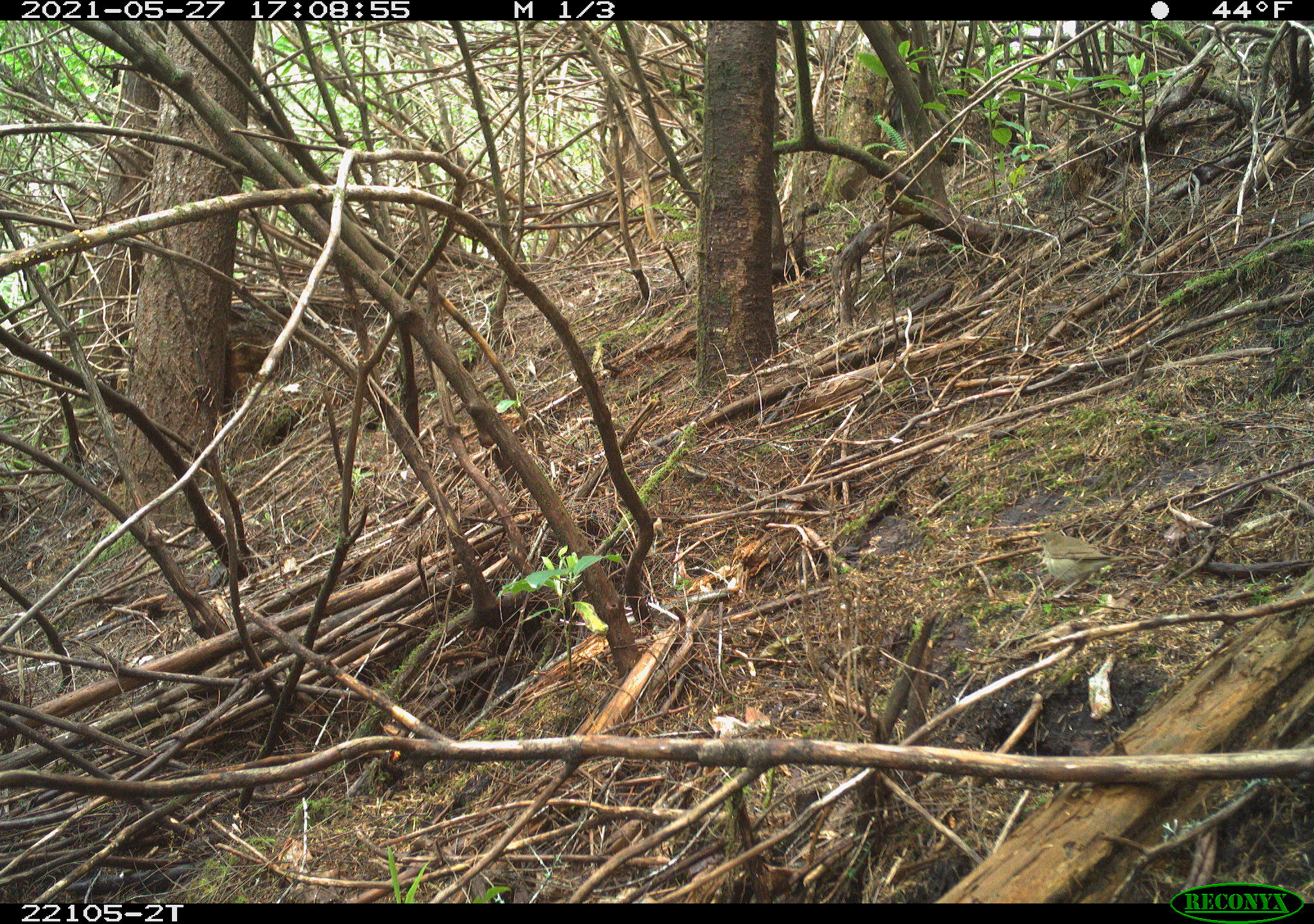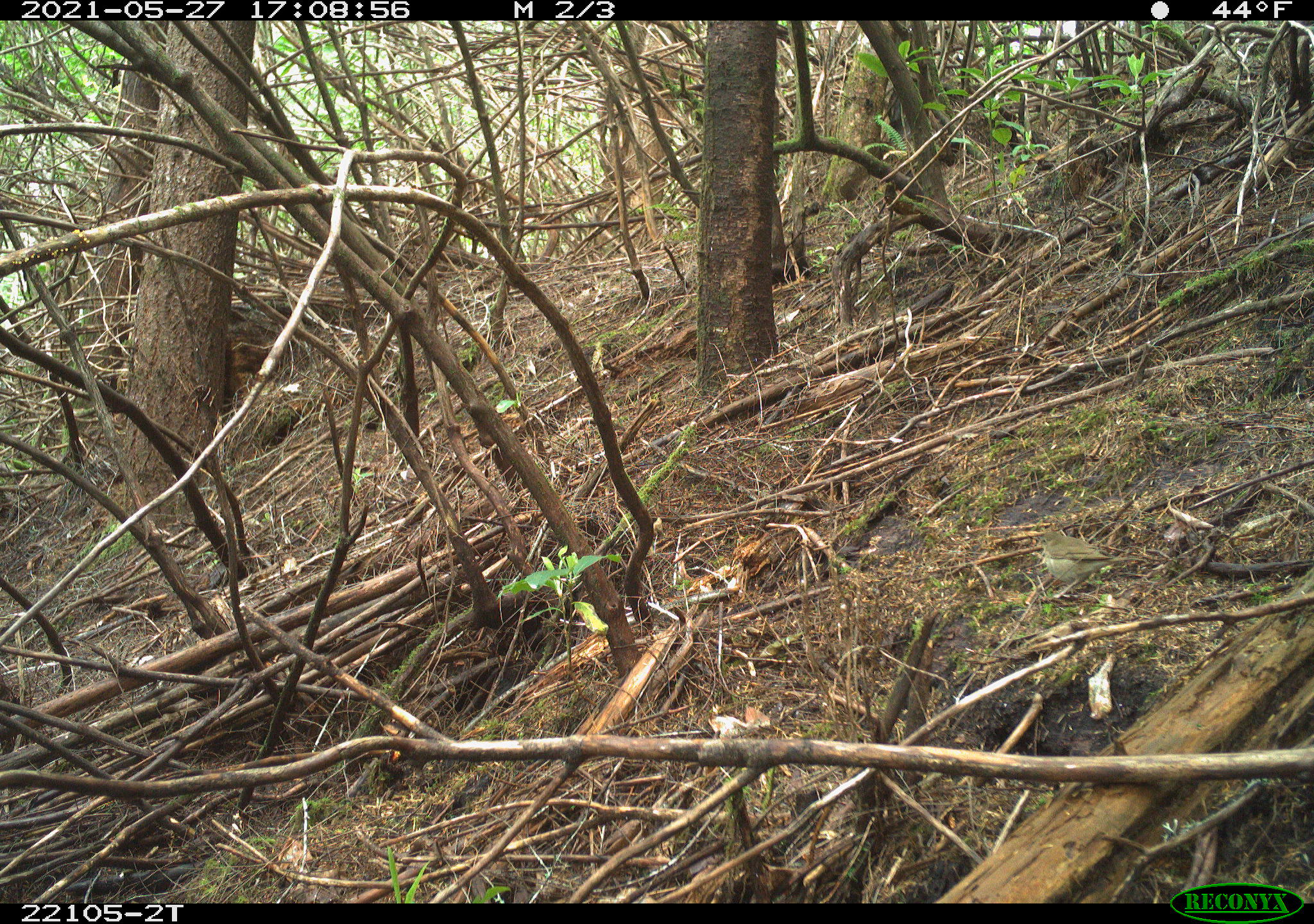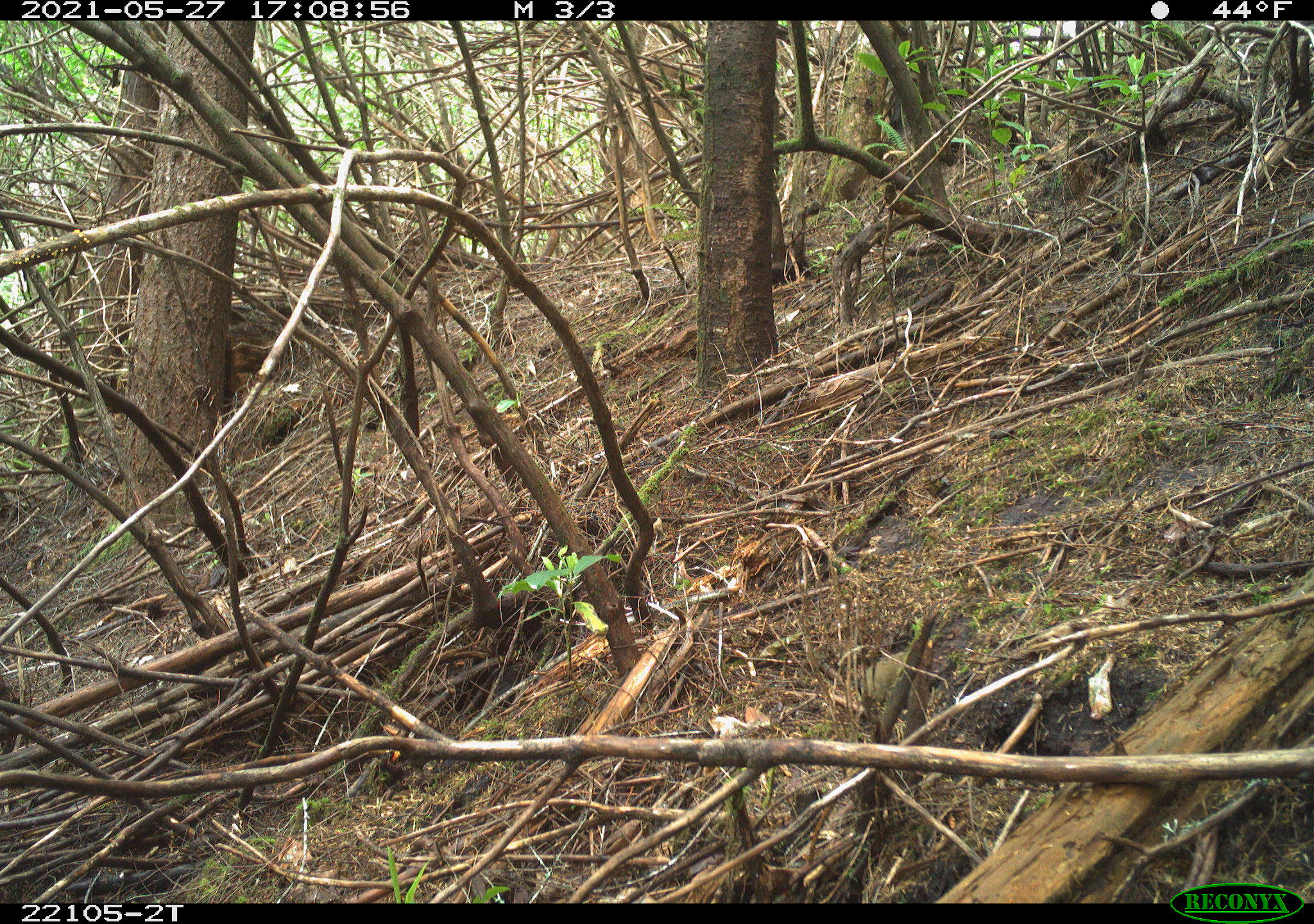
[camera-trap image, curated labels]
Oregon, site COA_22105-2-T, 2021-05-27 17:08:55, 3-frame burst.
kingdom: Animalia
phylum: Chordata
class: Aves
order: Passeriformes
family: Turdidae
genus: Catharus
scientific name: Catharus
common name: brown thrushes and nightingale-thrushes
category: catharus species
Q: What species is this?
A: Catharus species (brown thrushes and nightingale-thrushes) (Catharus).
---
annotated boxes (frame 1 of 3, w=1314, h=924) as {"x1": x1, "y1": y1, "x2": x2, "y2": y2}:
catharus species: {"x1": 1010, "y1": 508, "x2": 1140, "y2": 618}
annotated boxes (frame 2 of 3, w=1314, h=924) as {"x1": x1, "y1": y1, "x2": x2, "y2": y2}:
catharus species: {"x1": 1013, "y1": 514, "x2": 1144, "y2": 612}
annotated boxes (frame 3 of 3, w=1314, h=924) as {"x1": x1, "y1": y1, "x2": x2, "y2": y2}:
catharus species: {"x1": 820, "y1": 619, "x2": 948, "y2": 736}